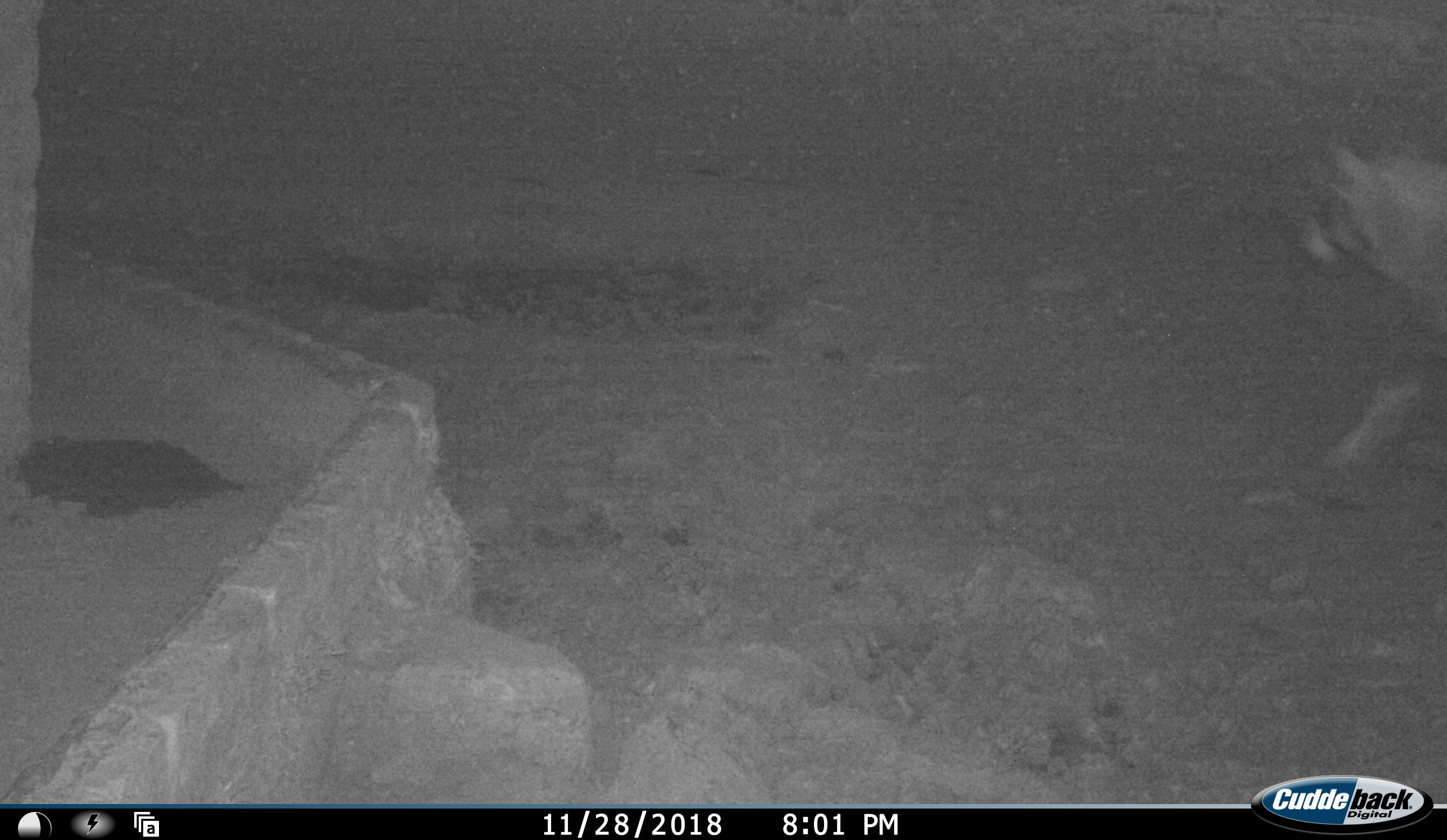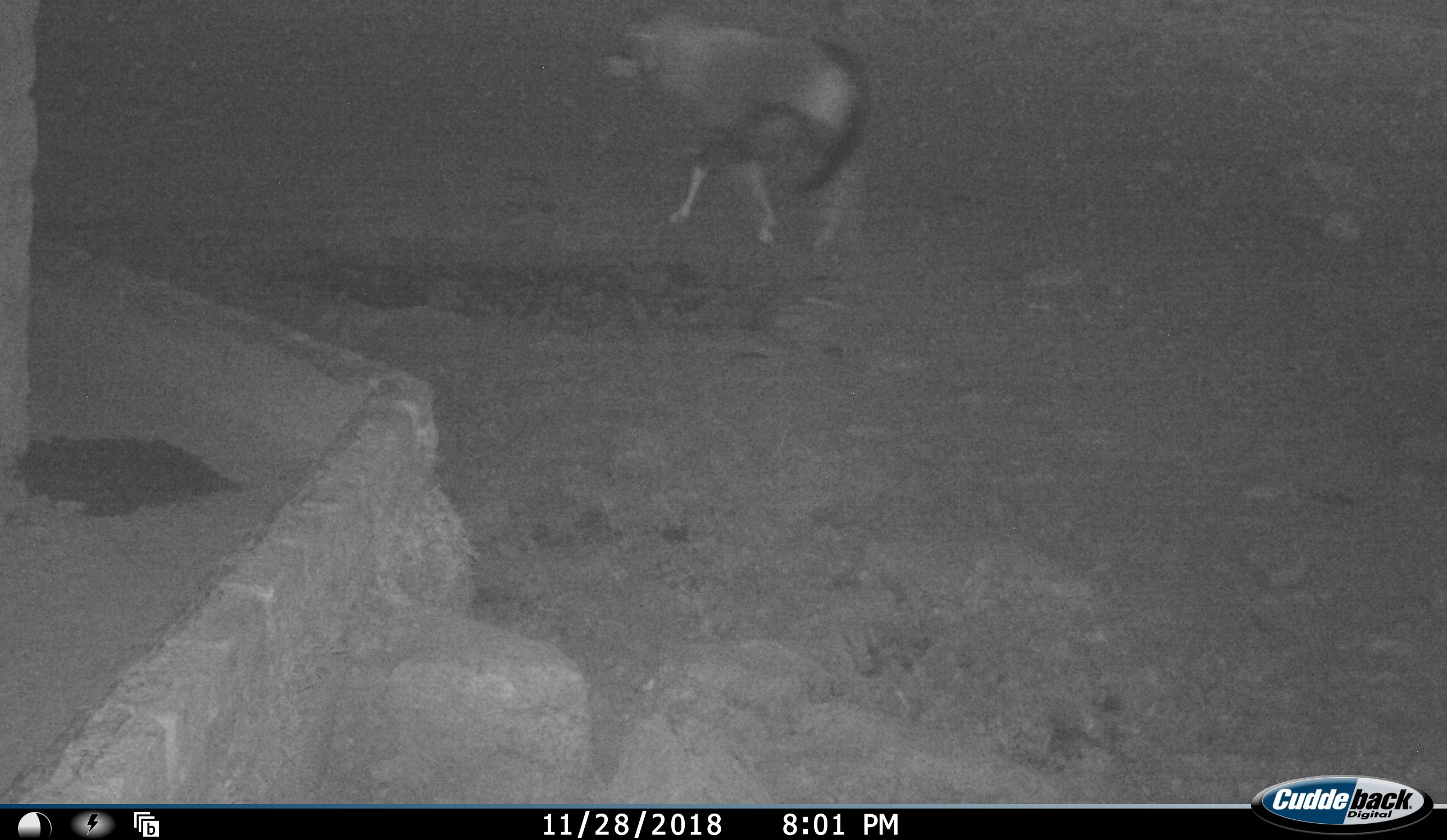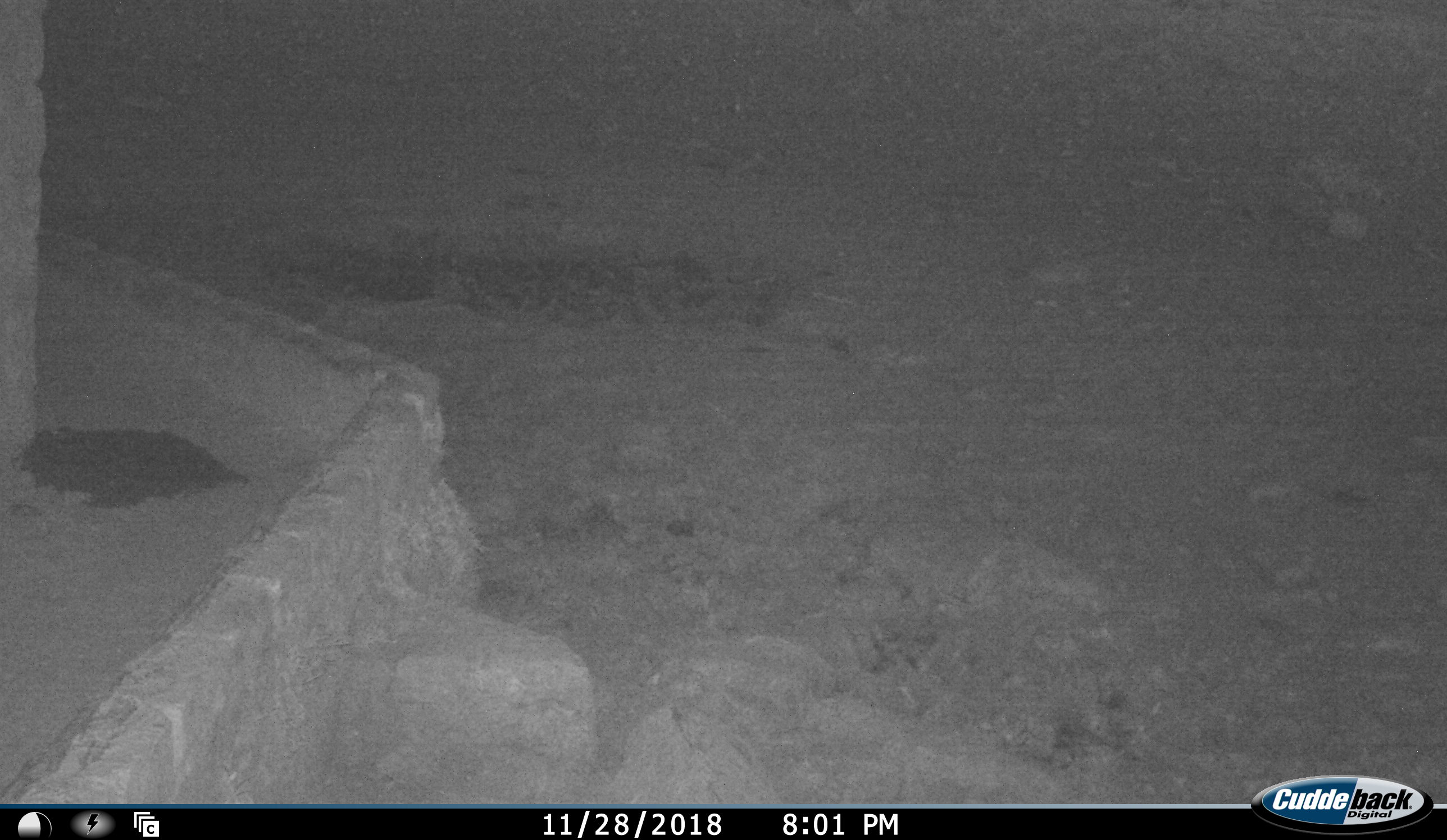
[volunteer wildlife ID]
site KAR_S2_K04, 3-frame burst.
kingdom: Animalia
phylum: Chordata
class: Mammalia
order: Artiodactyla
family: Bovidae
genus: Oryx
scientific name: Oryx gazella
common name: gemsbok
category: oryx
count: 1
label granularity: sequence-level